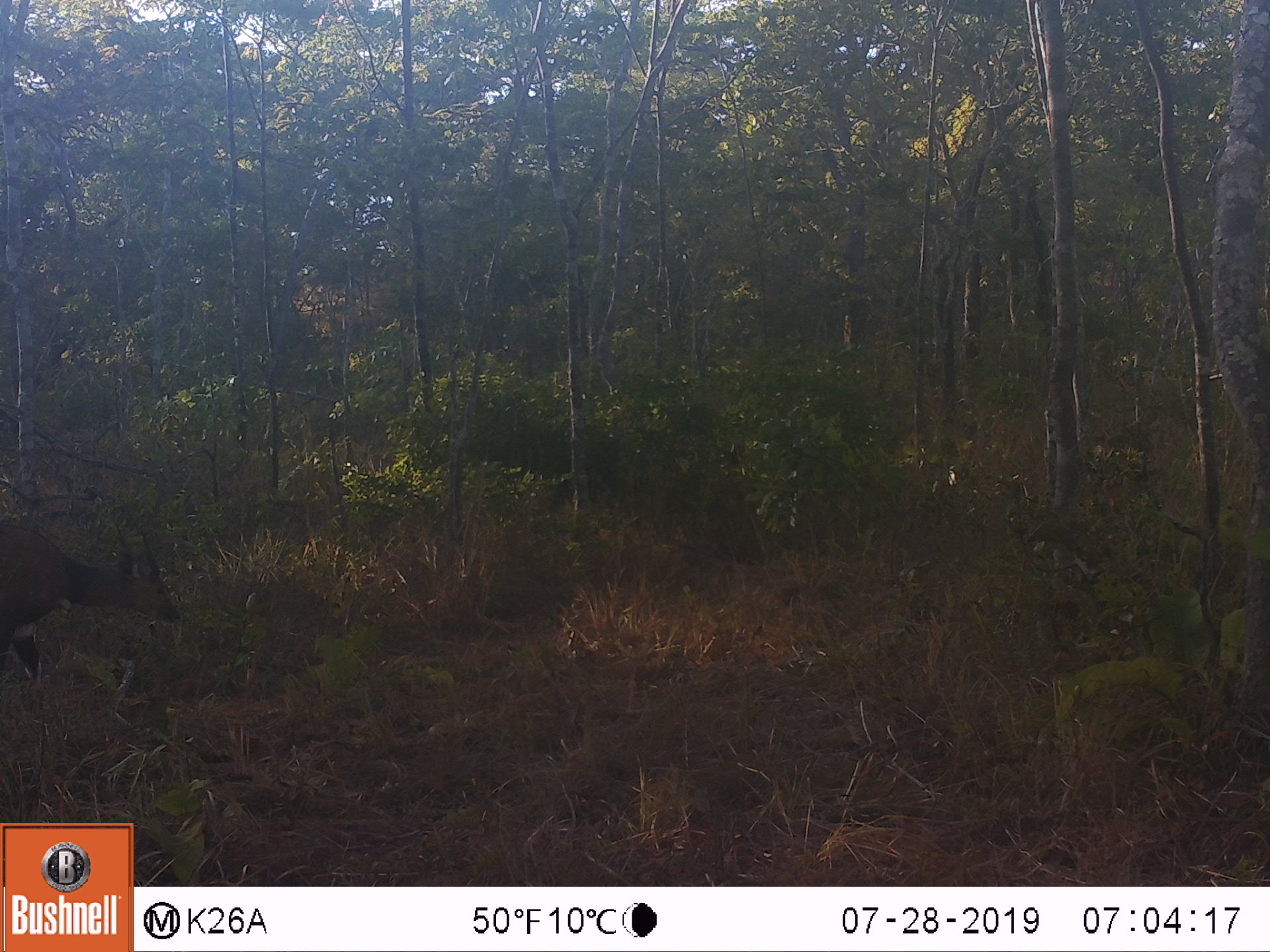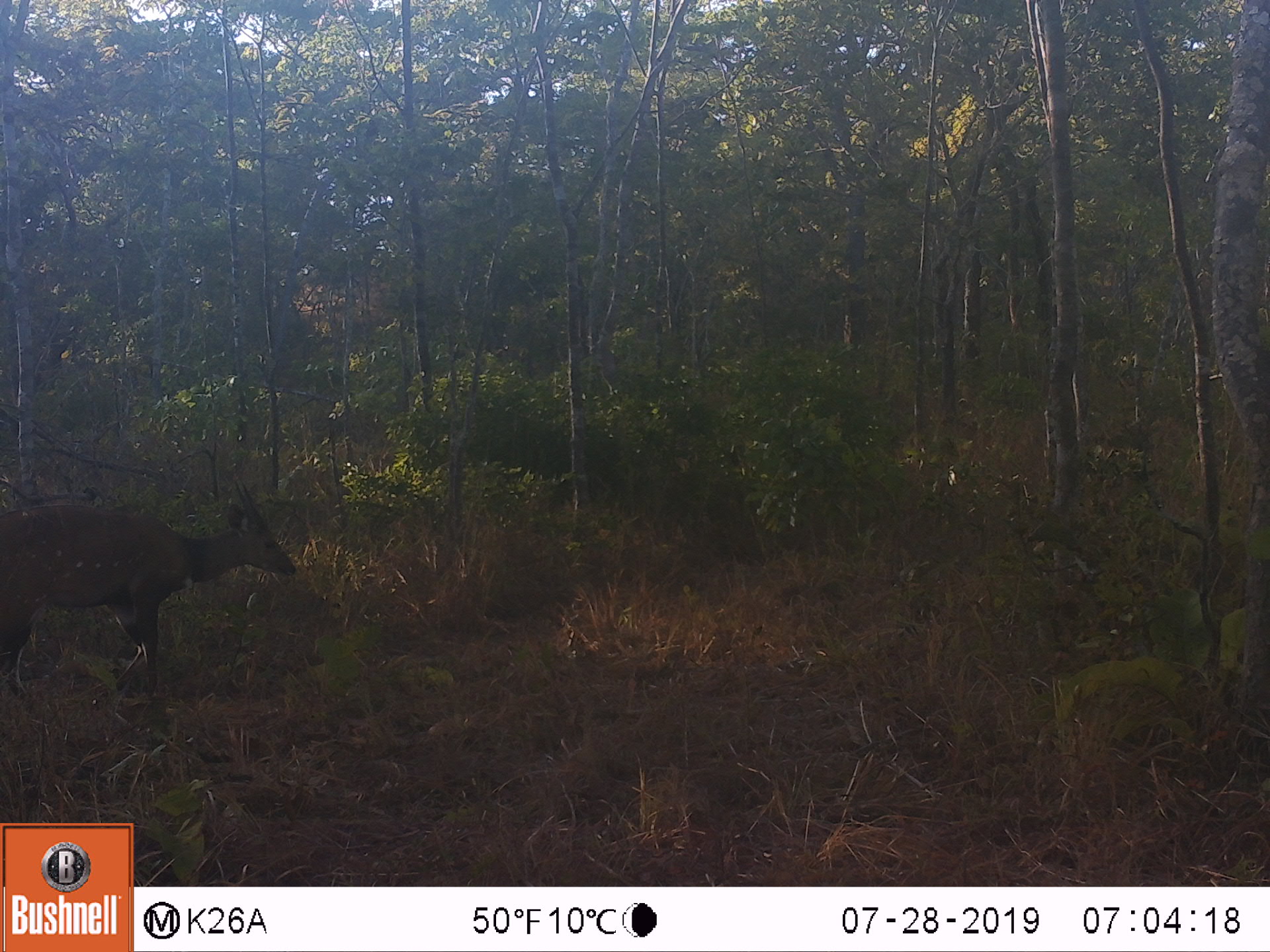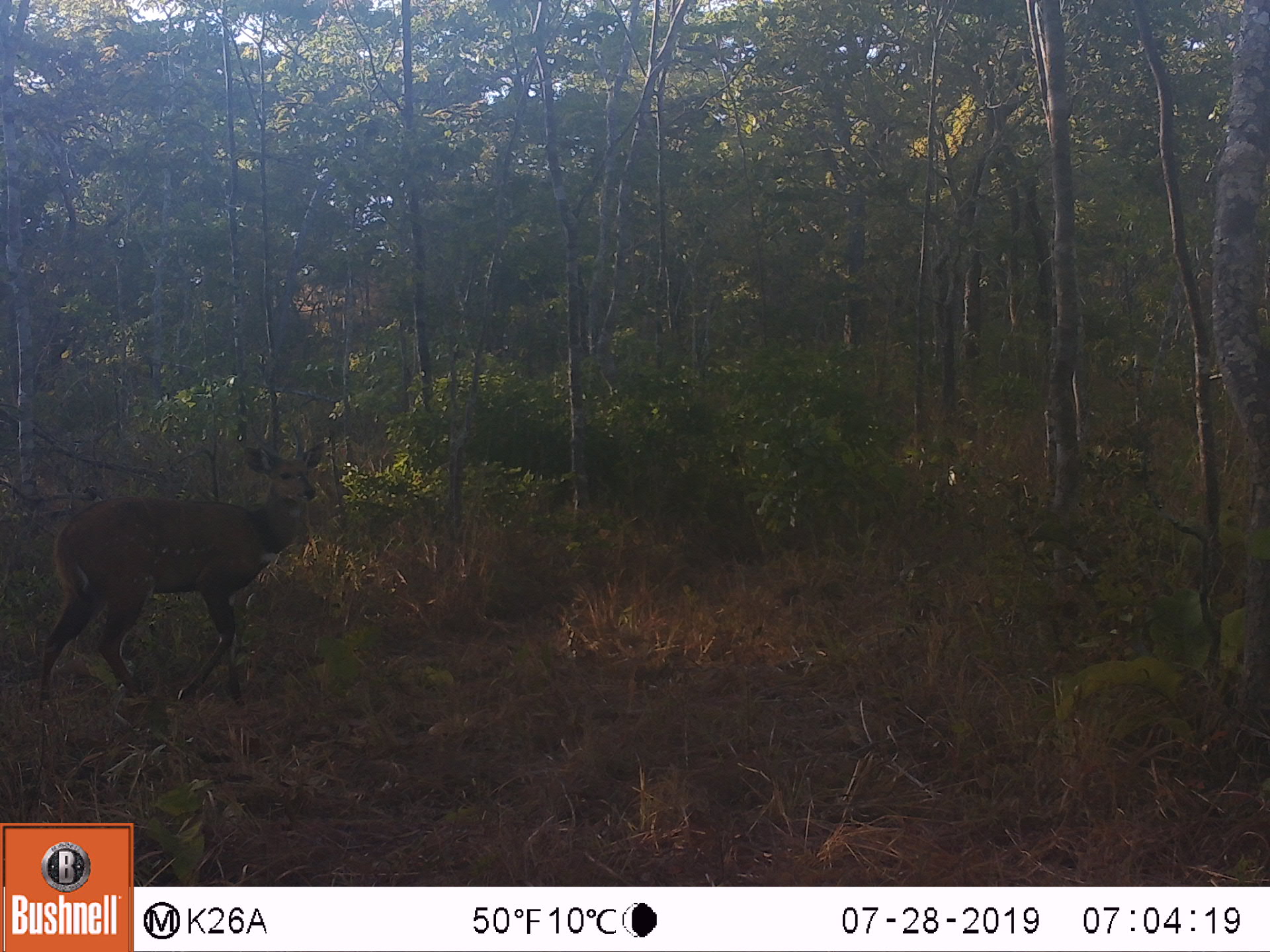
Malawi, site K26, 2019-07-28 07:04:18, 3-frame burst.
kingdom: Animalia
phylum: Chordata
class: Mammalia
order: Artiodactyla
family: Bovidae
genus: Tragelaphus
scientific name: Tragelaphus sylvaticus sylvaticus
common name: cape bushbuck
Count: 1.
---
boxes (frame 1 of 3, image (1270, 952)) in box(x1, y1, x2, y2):
cape bushbuck: box(0, 520, 184, 695)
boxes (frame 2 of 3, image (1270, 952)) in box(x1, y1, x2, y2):
cape bushbuck: box(0, 476, 298, 708)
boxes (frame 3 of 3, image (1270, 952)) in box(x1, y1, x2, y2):
cape bushbuck: box(32, 387, 327, 715)